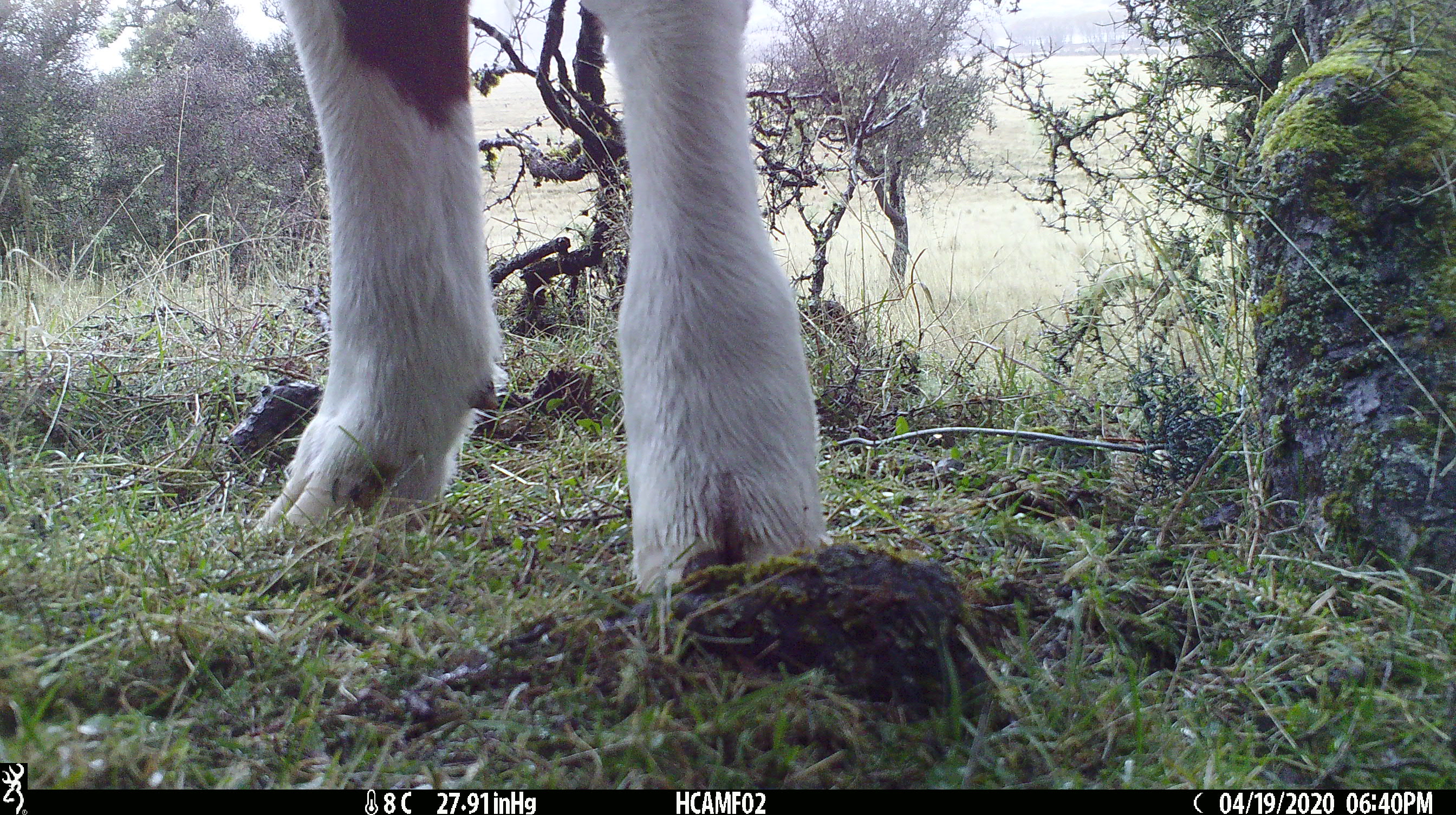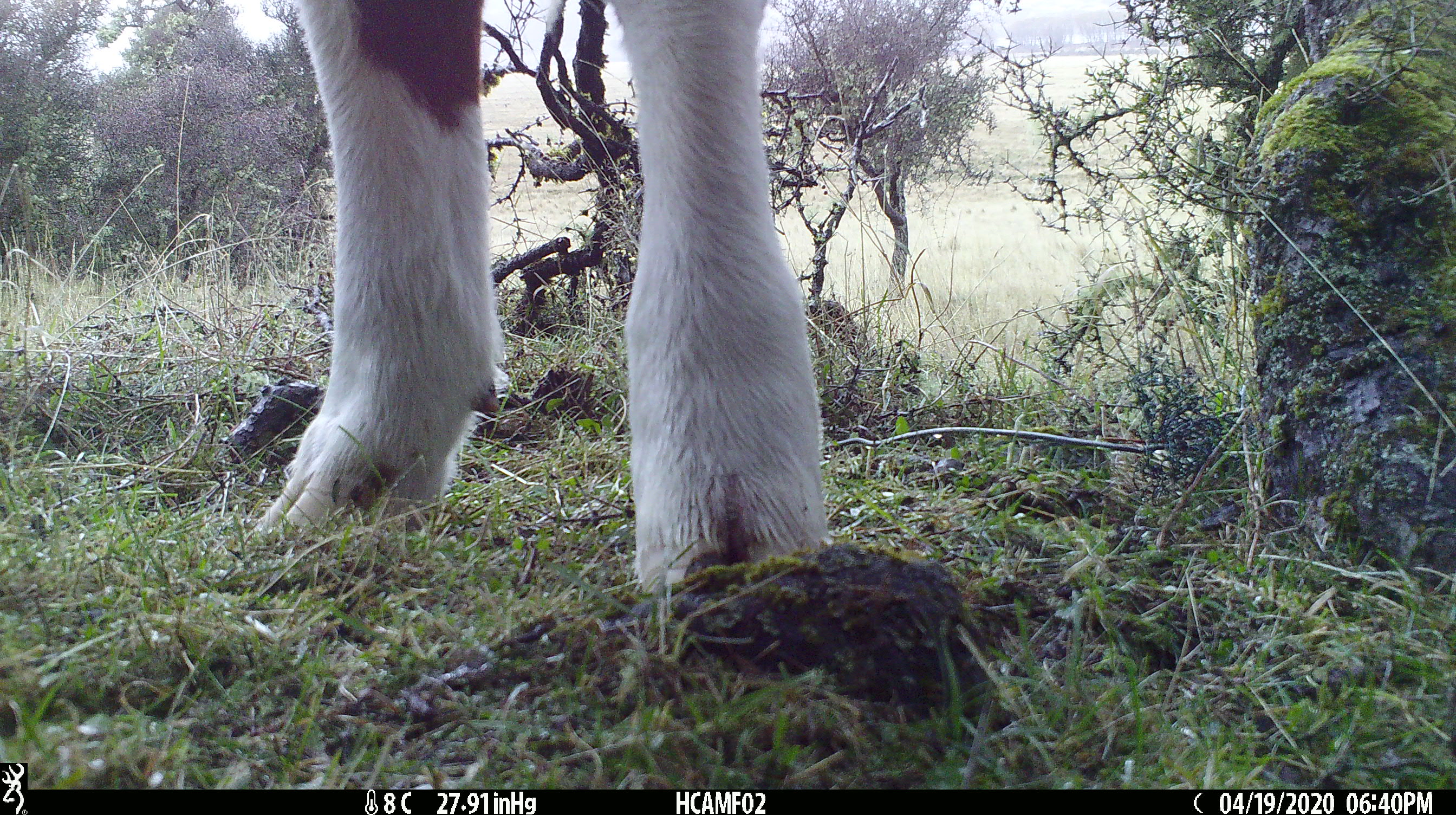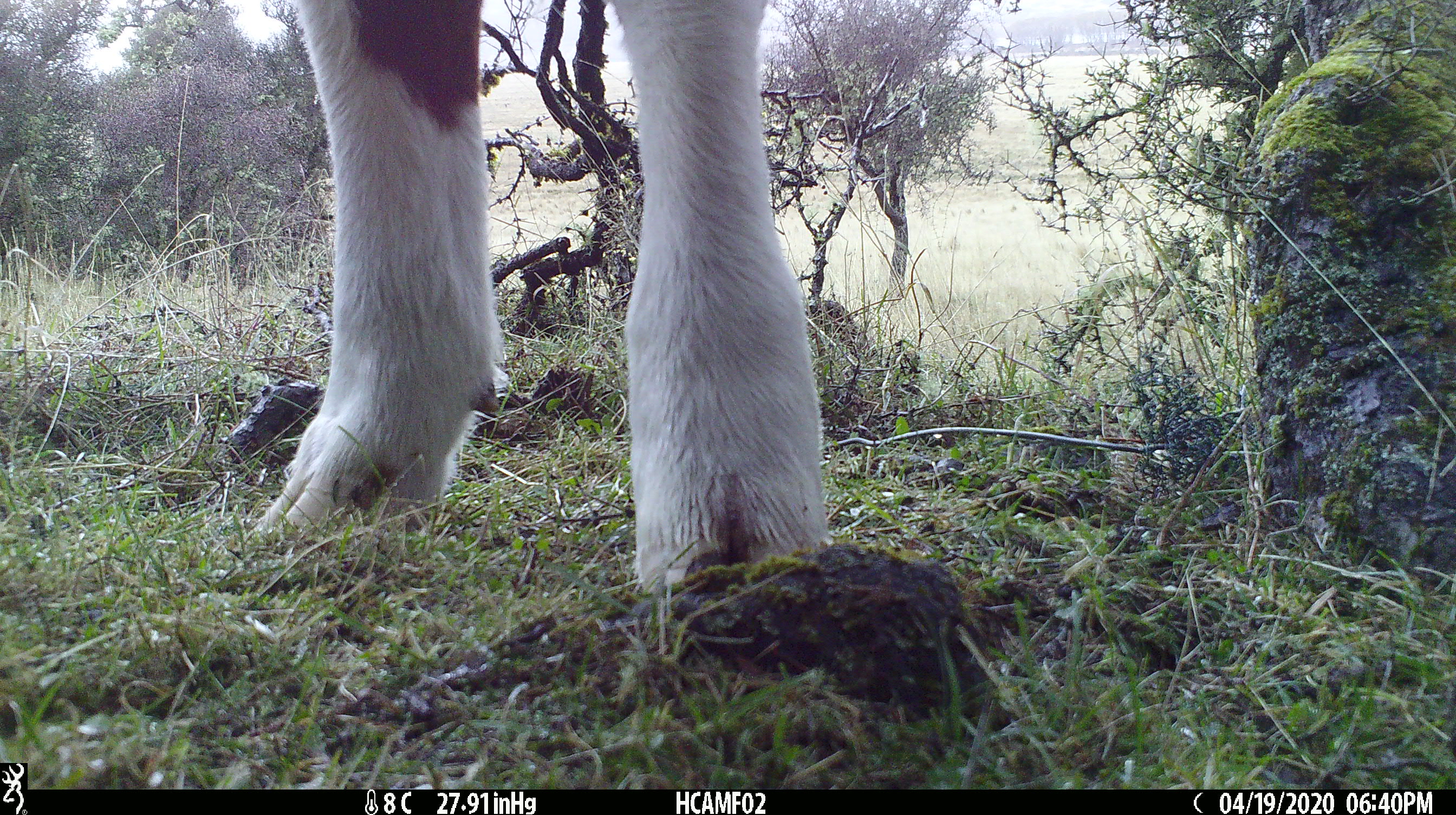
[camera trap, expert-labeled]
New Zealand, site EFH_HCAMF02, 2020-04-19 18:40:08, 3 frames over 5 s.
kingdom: Animalia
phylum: Chordata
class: Mammalia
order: Artiodactyla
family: Bovidae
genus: Bos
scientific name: Bos taurus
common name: domestic cow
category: cow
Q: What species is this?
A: Cow (domestic cow) (Bos taurus).